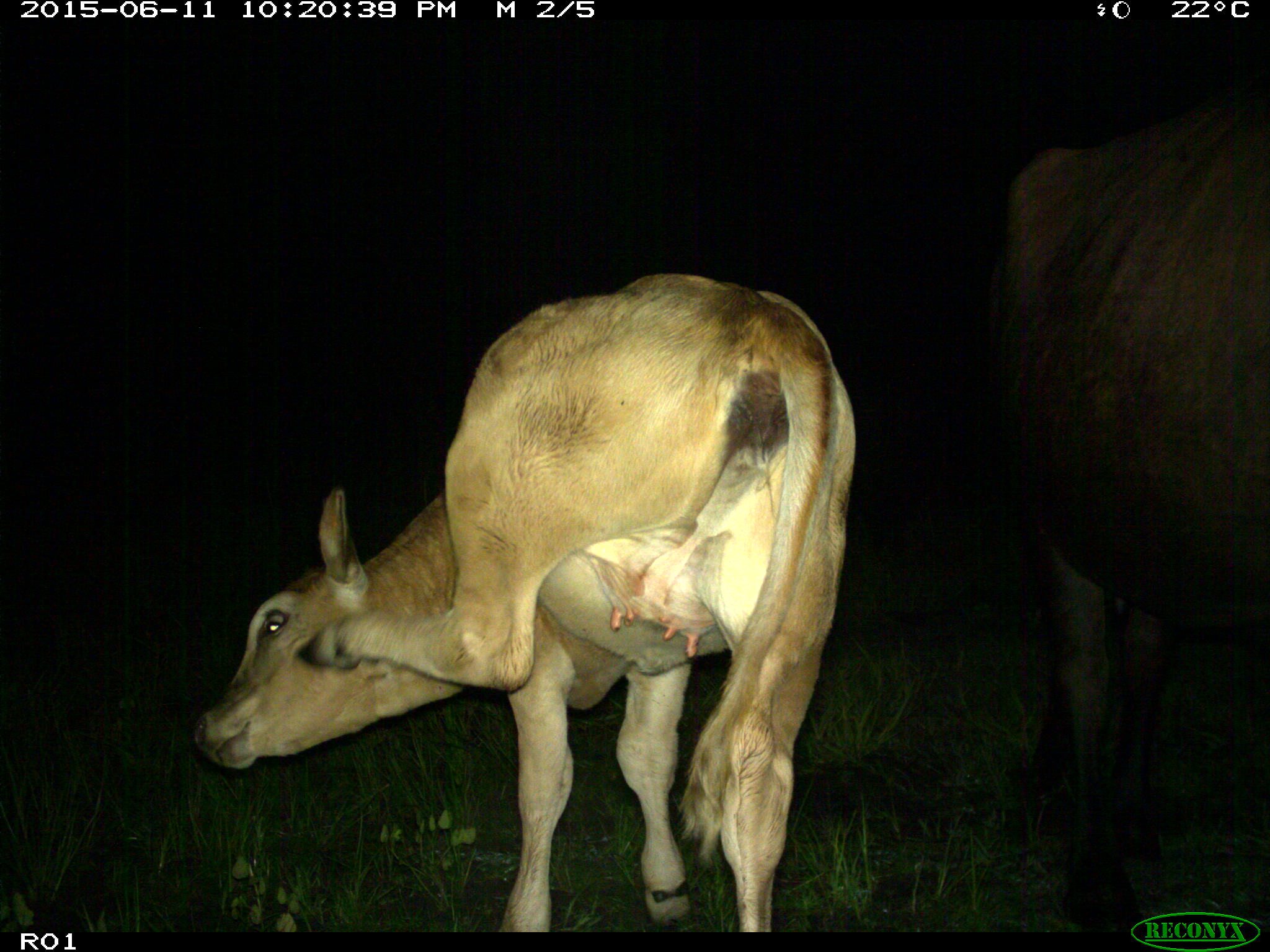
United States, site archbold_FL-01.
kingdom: Animalia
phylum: Chordata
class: Mammalia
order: Artiodactyla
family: Bovidae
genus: Bos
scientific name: Bos taurus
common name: domestic cow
Bos taurus (domestic cow).